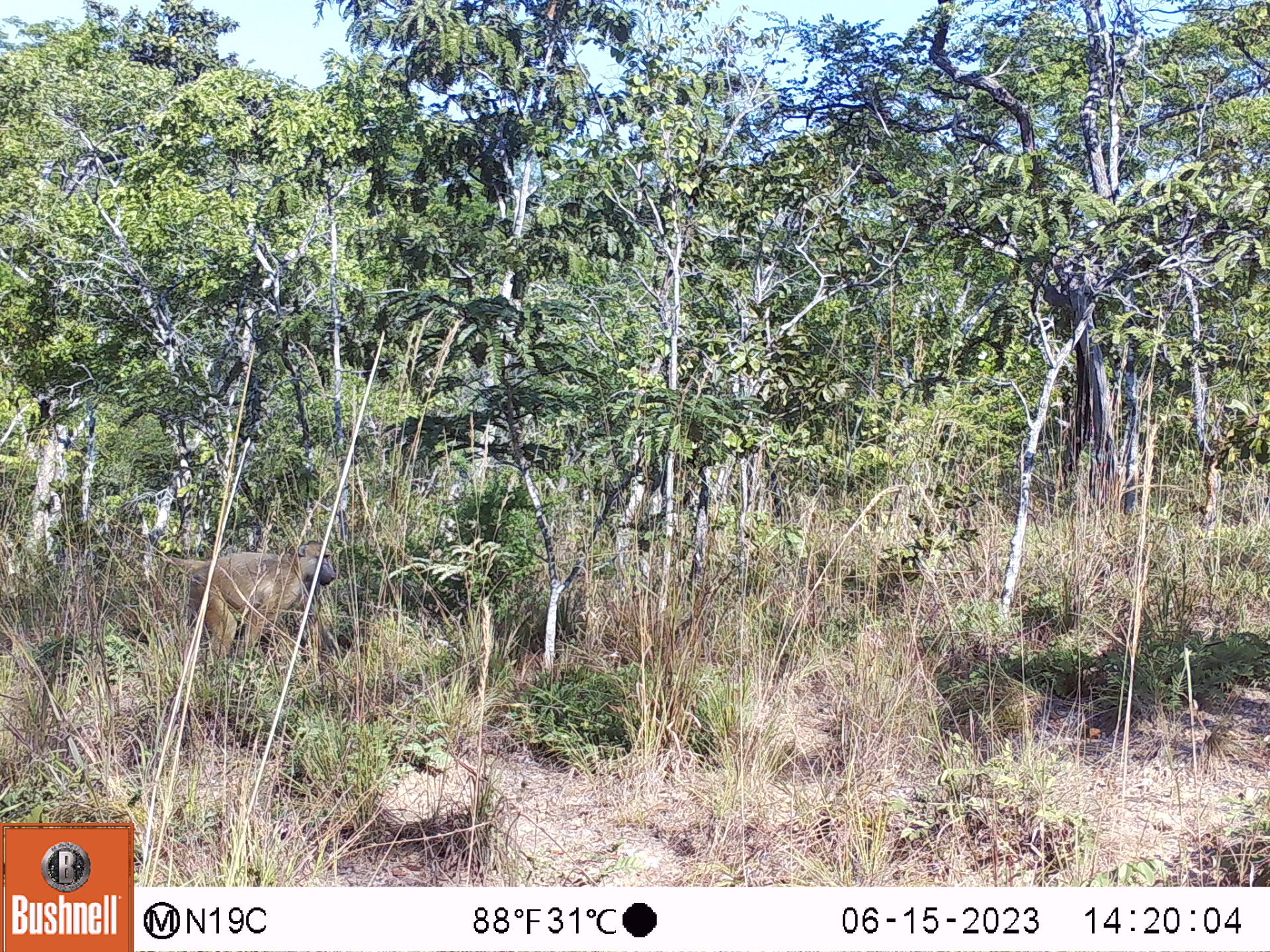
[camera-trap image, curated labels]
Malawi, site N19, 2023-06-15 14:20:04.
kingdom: Animalia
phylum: Chordata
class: Mammalia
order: Primates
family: Cercopithecidae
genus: Papio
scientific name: Papio cynocephalus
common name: yellow baboon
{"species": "yellow baboon (Papio cynocephalus)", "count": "1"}